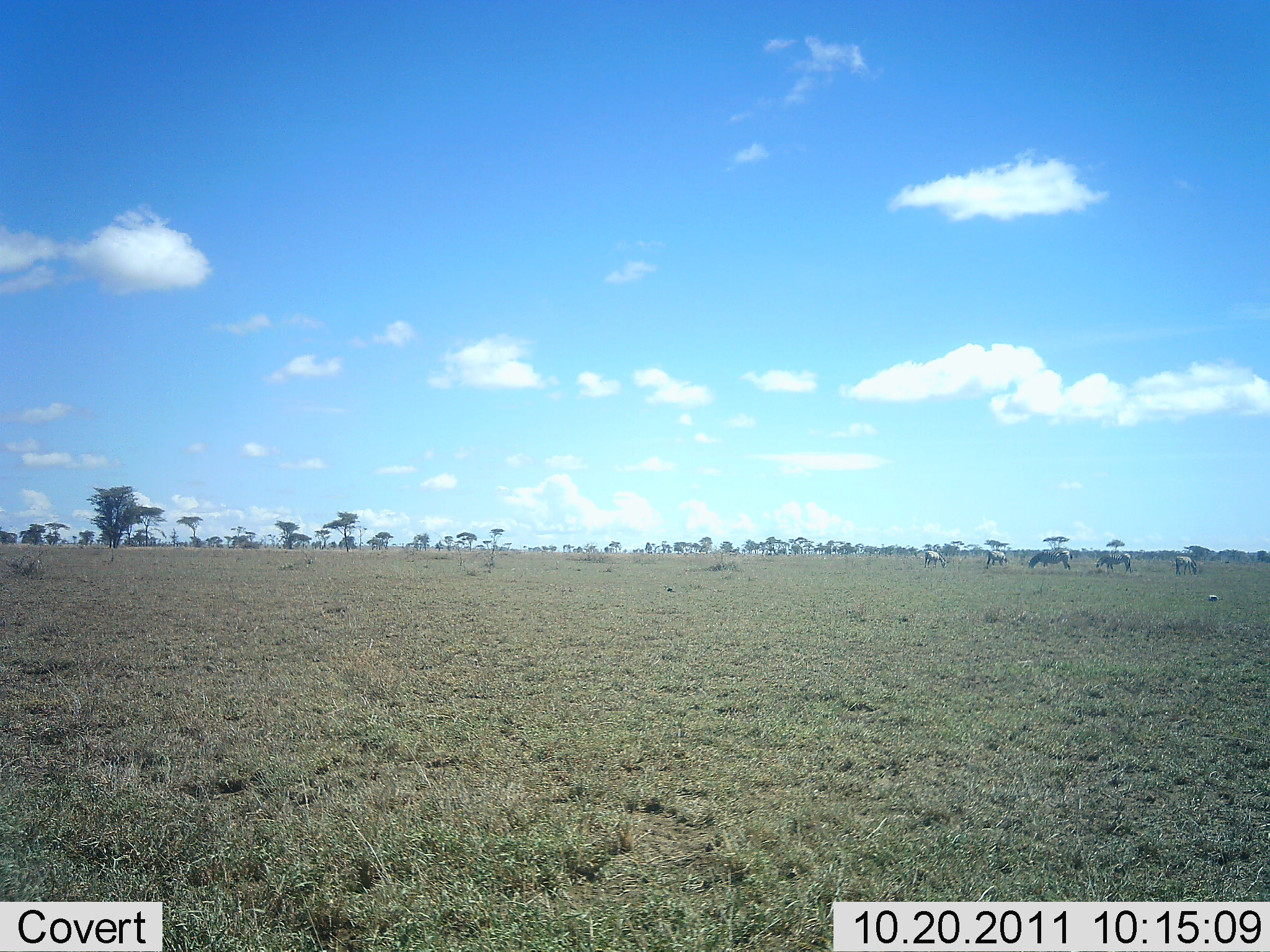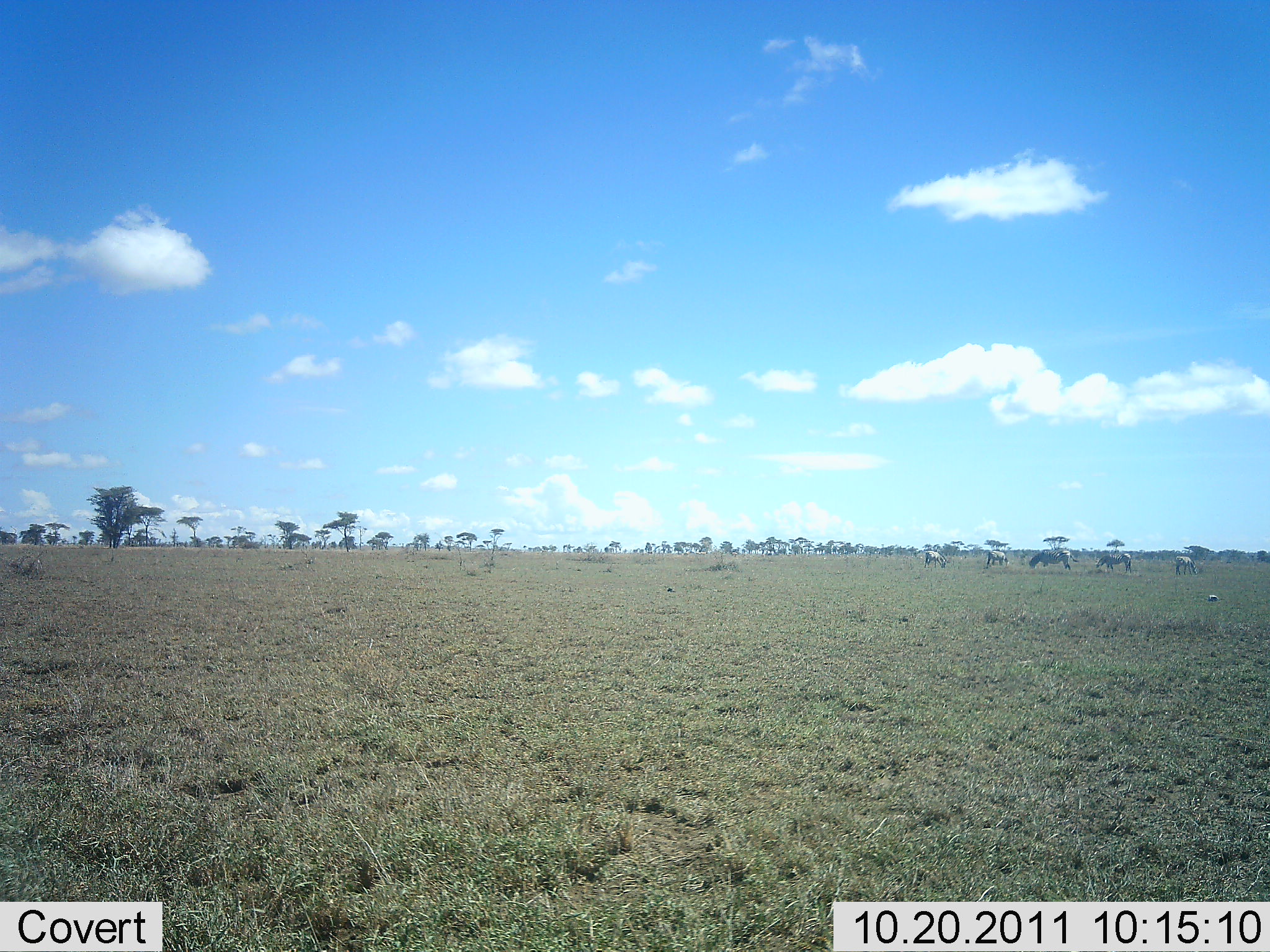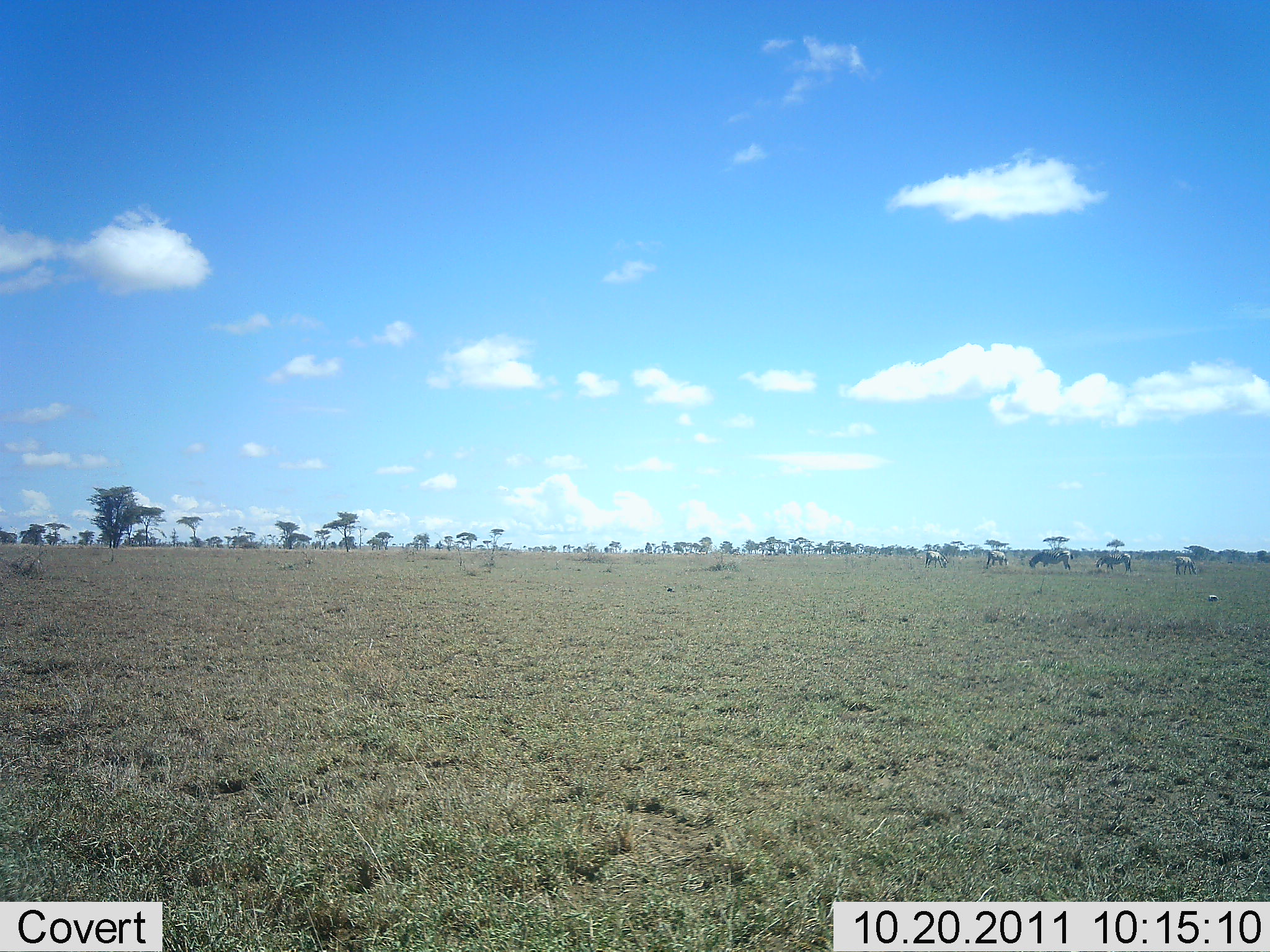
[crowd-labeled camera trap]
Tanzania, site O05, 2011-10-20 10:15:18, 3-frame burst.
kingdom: Animalia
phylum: Chordata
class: Mammalia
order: Perissodactyla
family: Equidae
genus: Equus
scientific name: Equus quagga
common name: plains zebra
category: zebra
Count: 5.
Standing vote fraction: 50%.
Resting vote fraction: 0%.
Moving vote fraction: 0%.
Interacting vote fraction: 0%.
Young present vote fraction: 0%.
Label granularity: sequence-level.